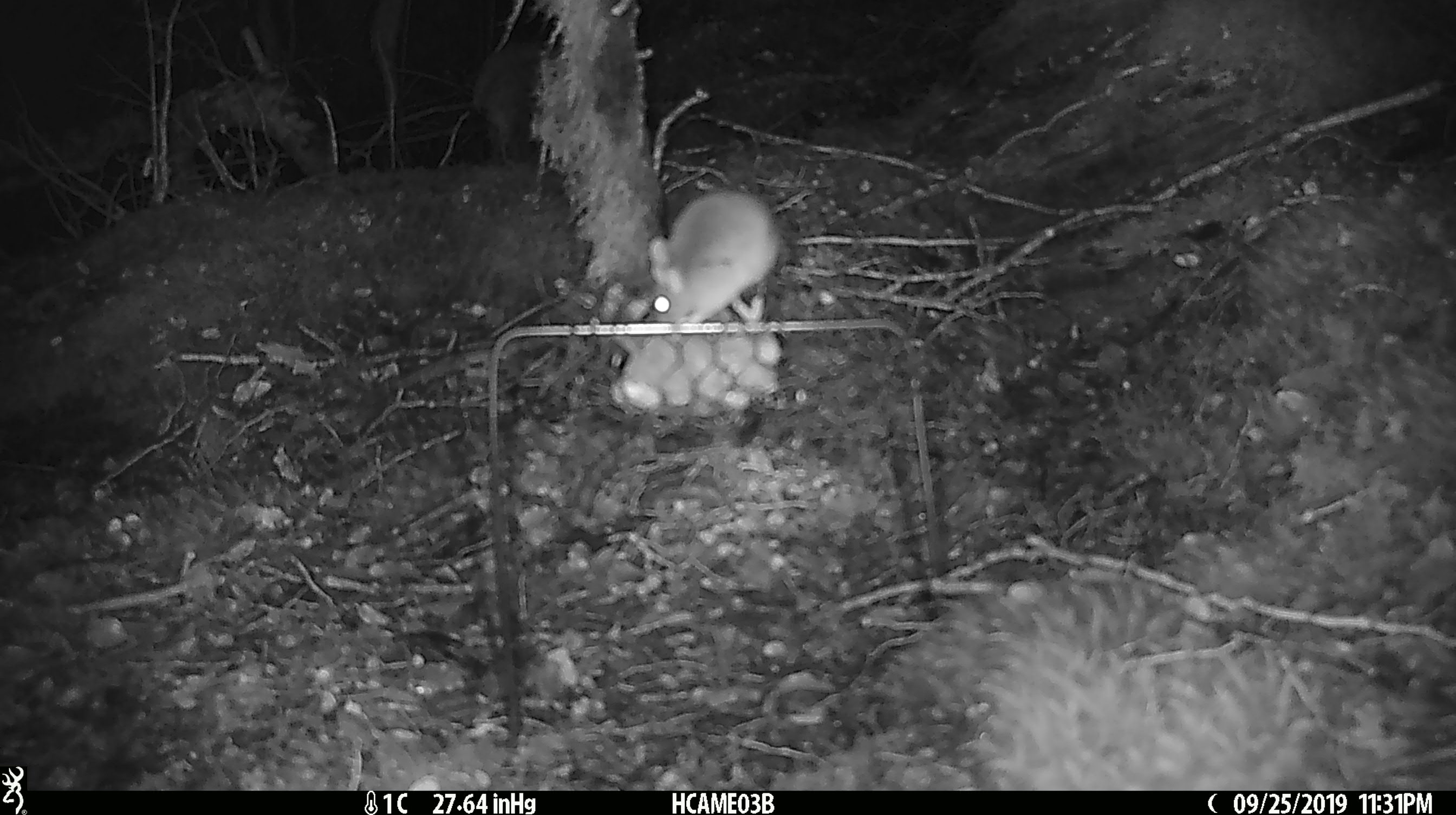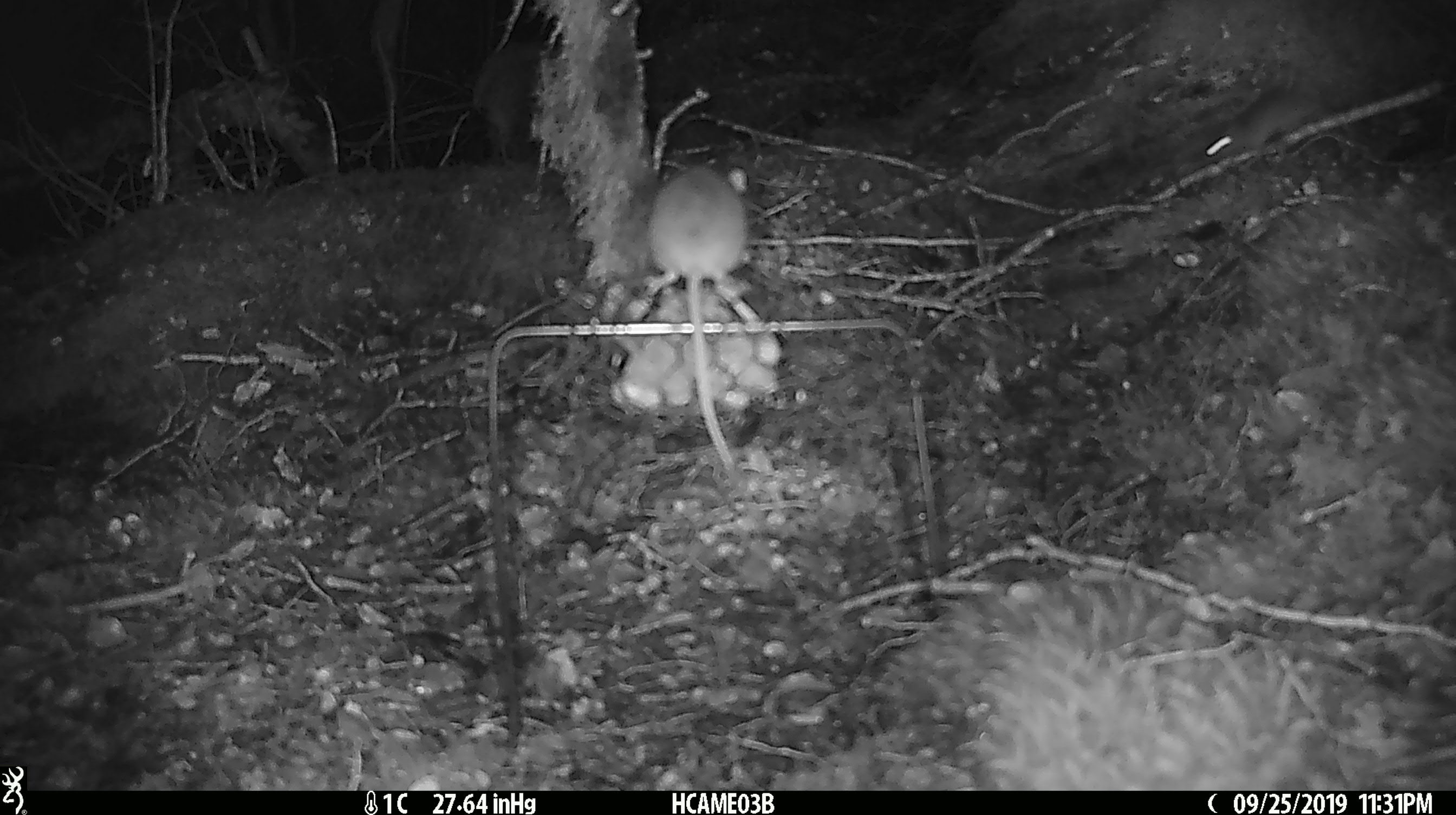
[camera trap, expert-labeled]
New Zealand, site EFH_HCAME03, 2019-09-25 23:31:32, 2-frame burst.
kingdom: Animalia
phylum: Chordata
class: Mammalia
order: Rodentia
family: Muridae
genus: Mus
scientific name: Mus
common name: mouse